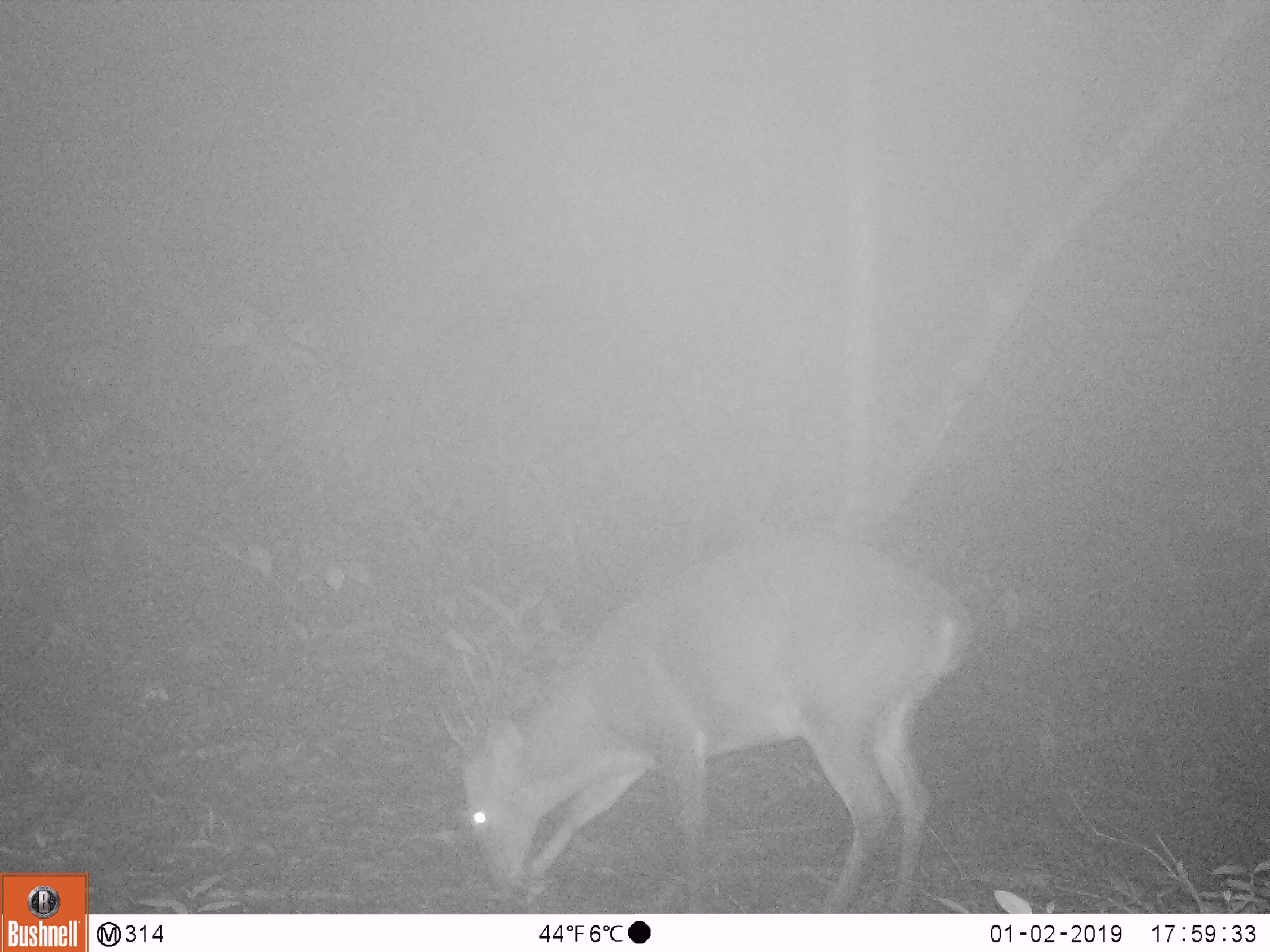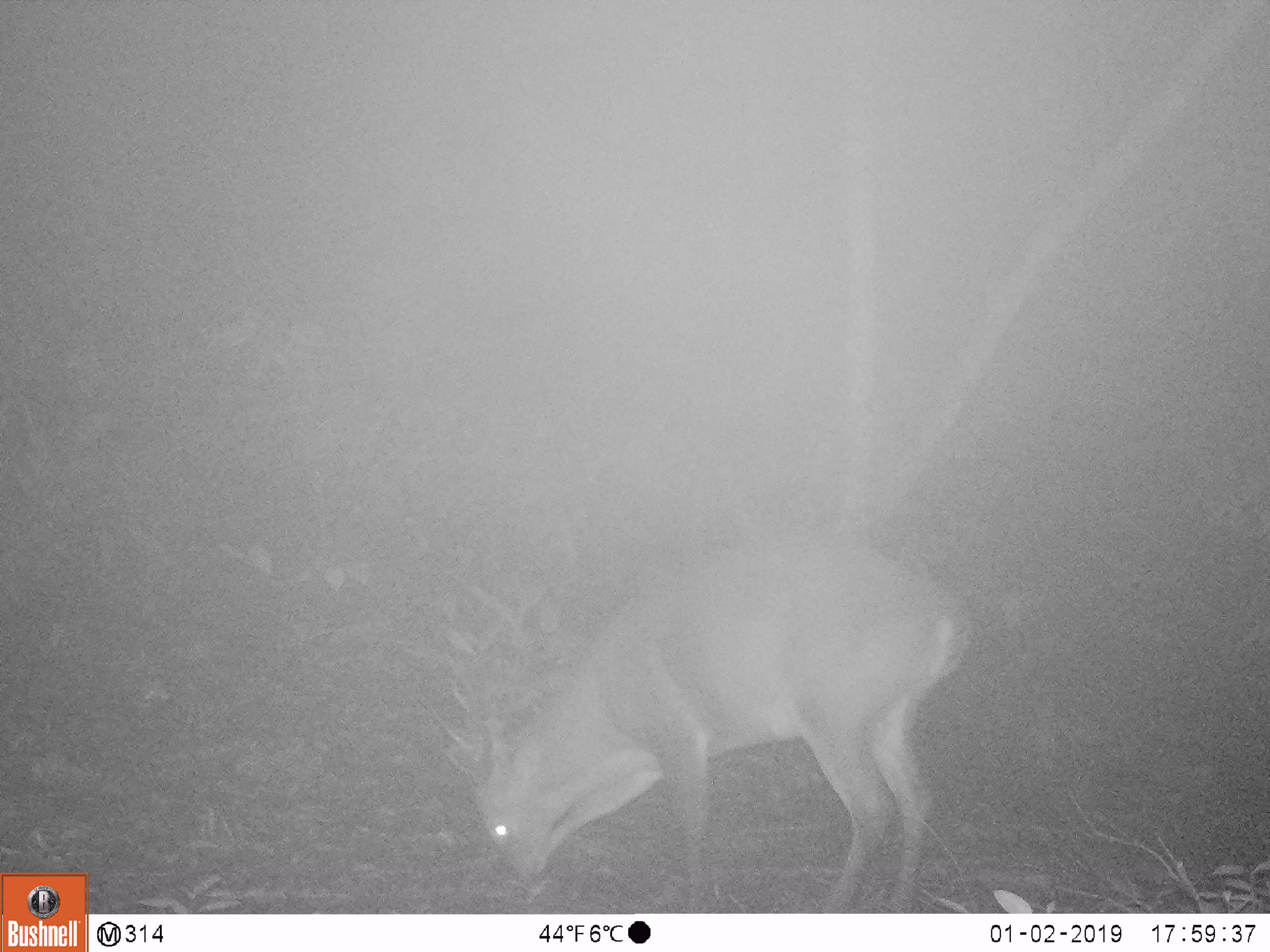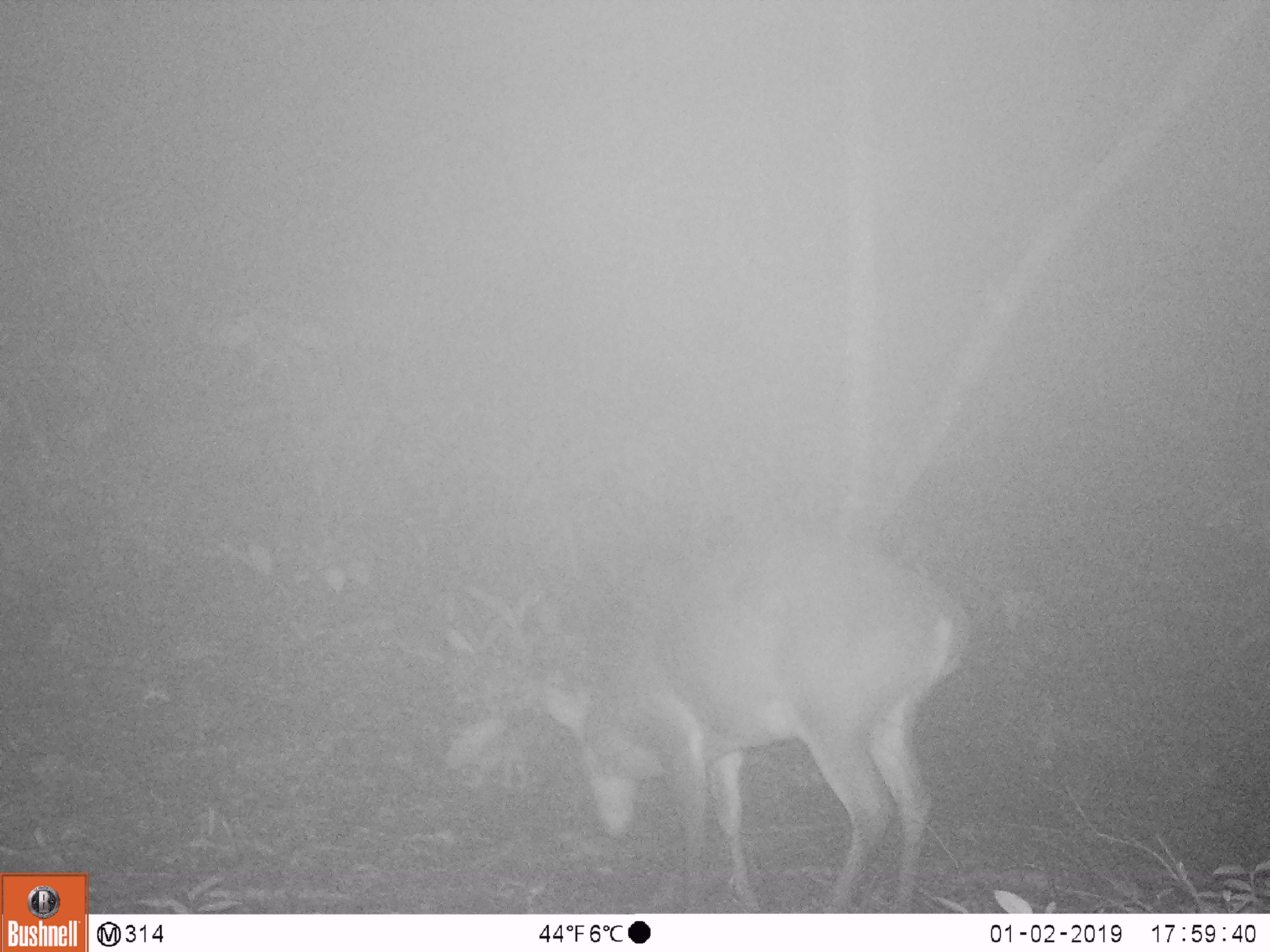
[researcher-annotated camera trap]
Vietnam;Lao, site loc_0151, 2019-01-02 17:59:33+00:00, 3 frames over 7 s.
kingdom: Animalia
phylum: Chordata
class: Mammalia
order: Artiodactyla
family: Cervidae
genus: Muntiacus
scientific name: Muntiacus vuquangensis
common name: large-antlered muntjac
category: large antlered muntjac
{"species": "large antlered muntjac (large-antlered muntjac) (Muntiacus vuquangensis)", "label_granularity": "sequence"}